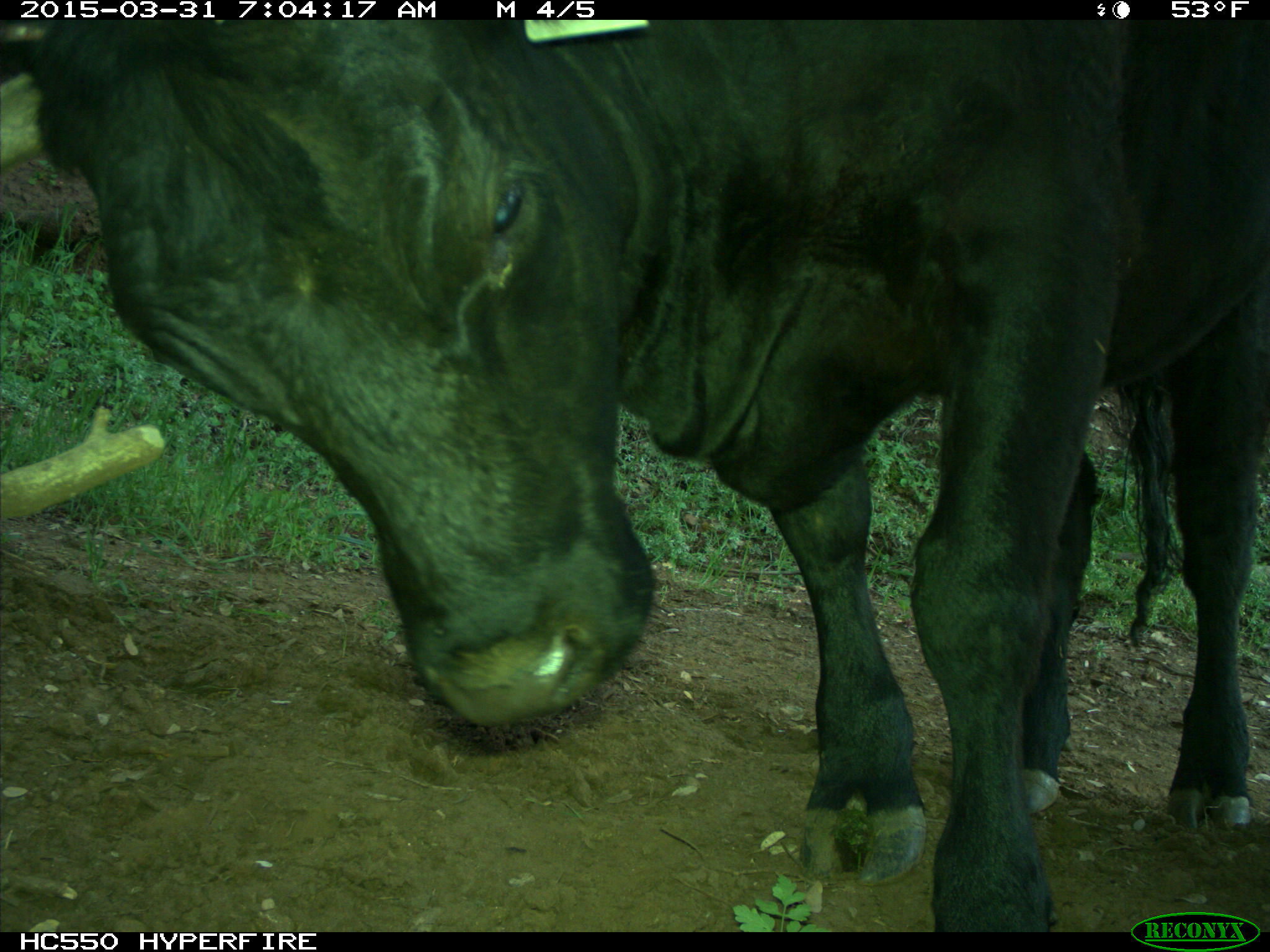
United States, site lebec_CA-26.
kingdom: Animalia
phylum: Chordata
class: Mammalia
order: Artiodactyla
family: Bovidae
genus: Bos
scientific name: Bos taurus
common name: domestic cow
Bos taurus (domestic cow).